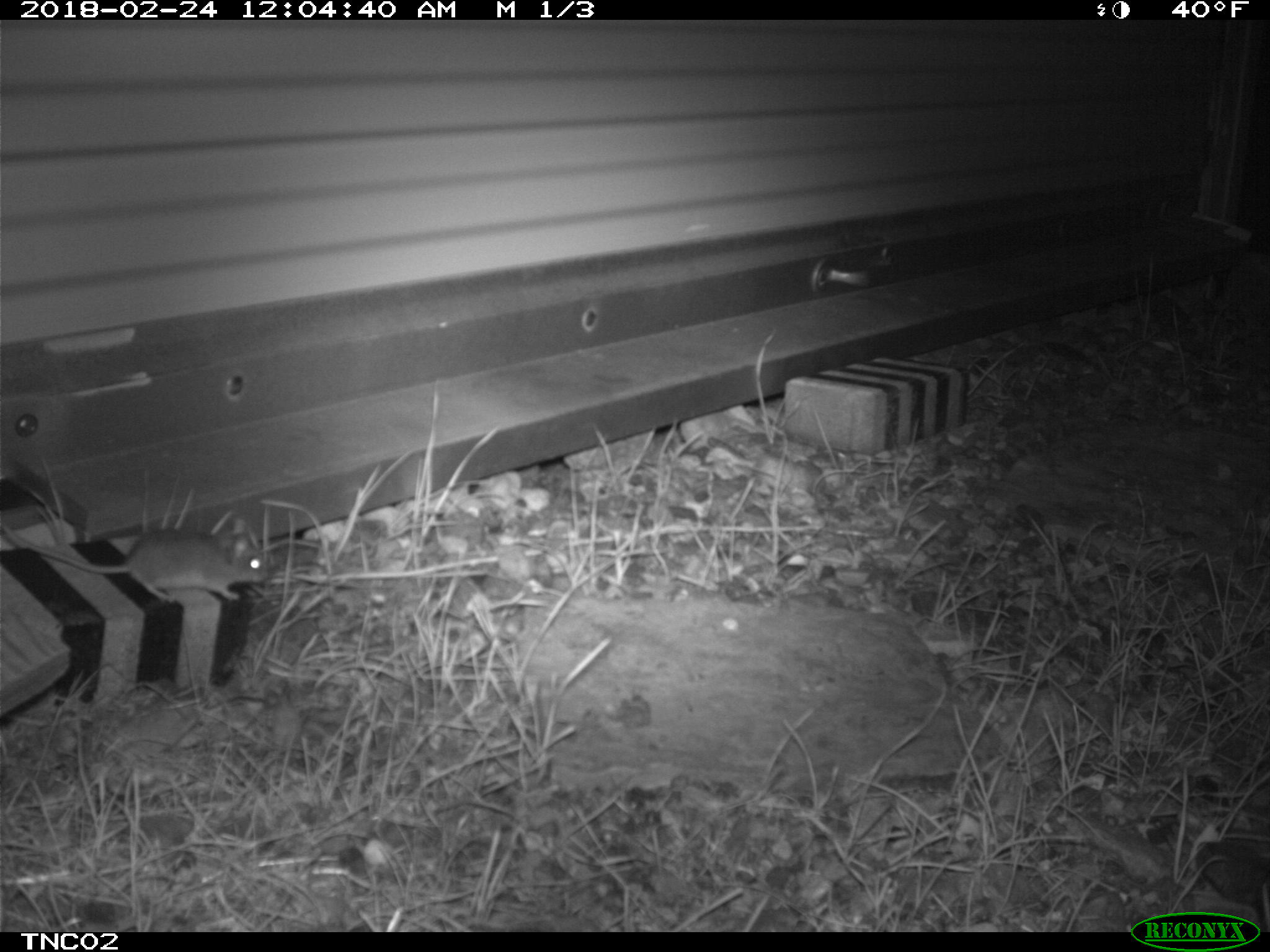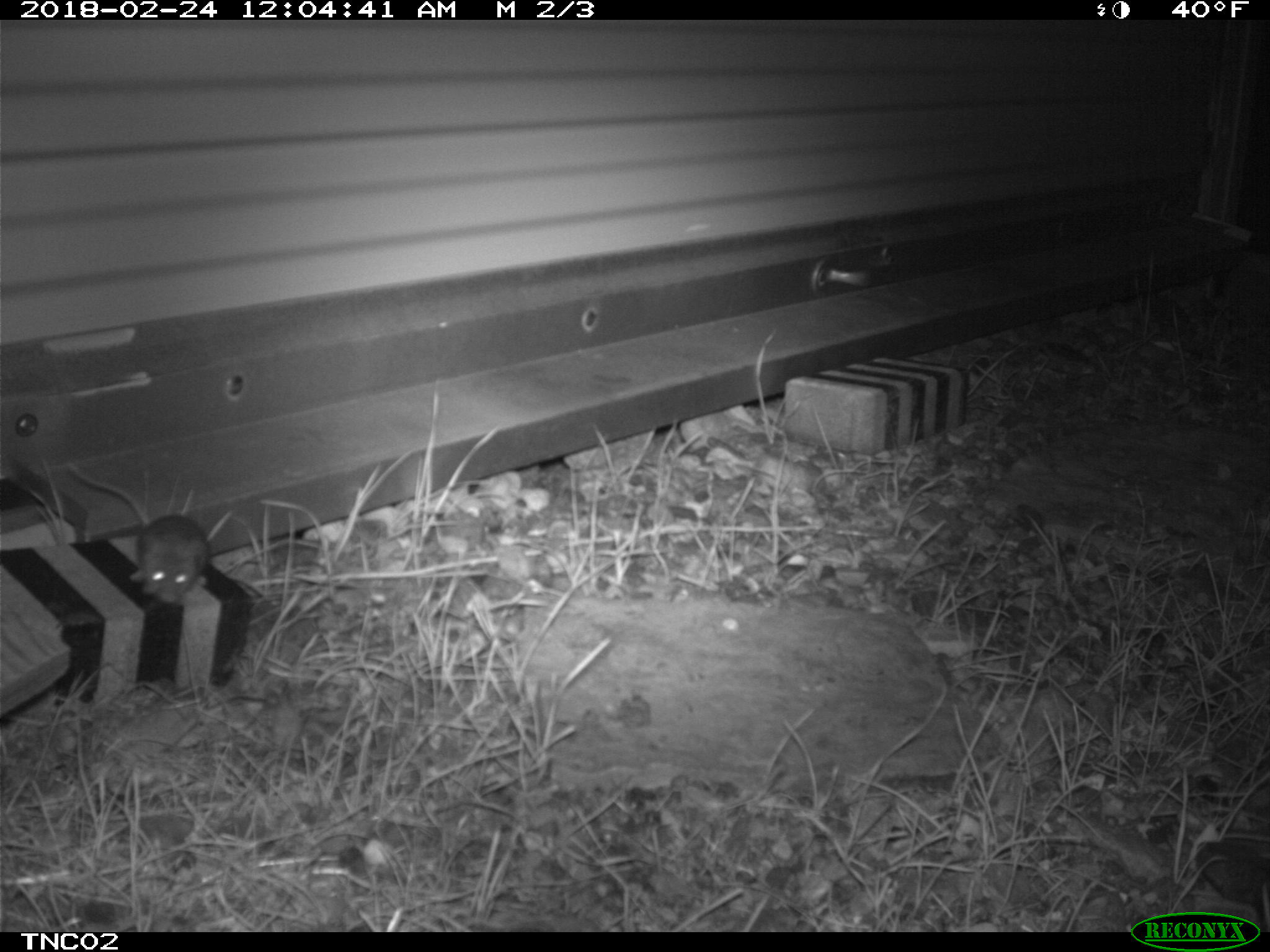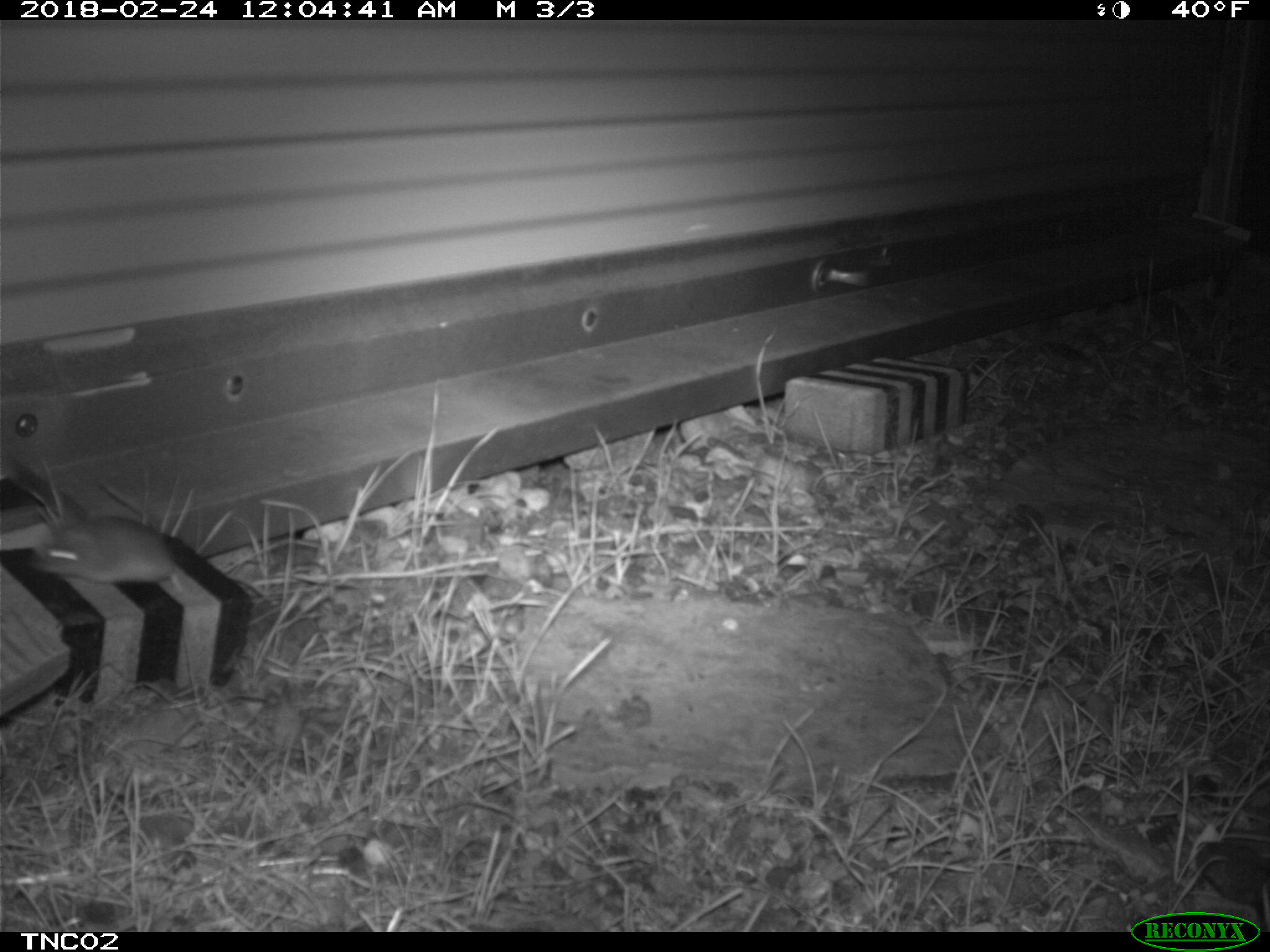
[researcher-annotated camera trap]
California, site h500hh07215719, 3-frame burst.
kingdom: Animalia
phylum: Chordata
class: Mammalia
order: Rodentia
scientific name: Rodentia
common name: rodent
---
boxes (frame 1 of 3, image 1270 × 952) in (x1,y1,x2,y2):
rodent: (0,518,269,603)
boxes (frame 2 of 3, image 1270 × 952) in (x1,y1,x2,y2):
rodent: (68,452,211,606)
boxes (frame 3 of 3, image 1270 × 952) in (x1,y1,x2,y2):
rodent: (28,482,178,586)